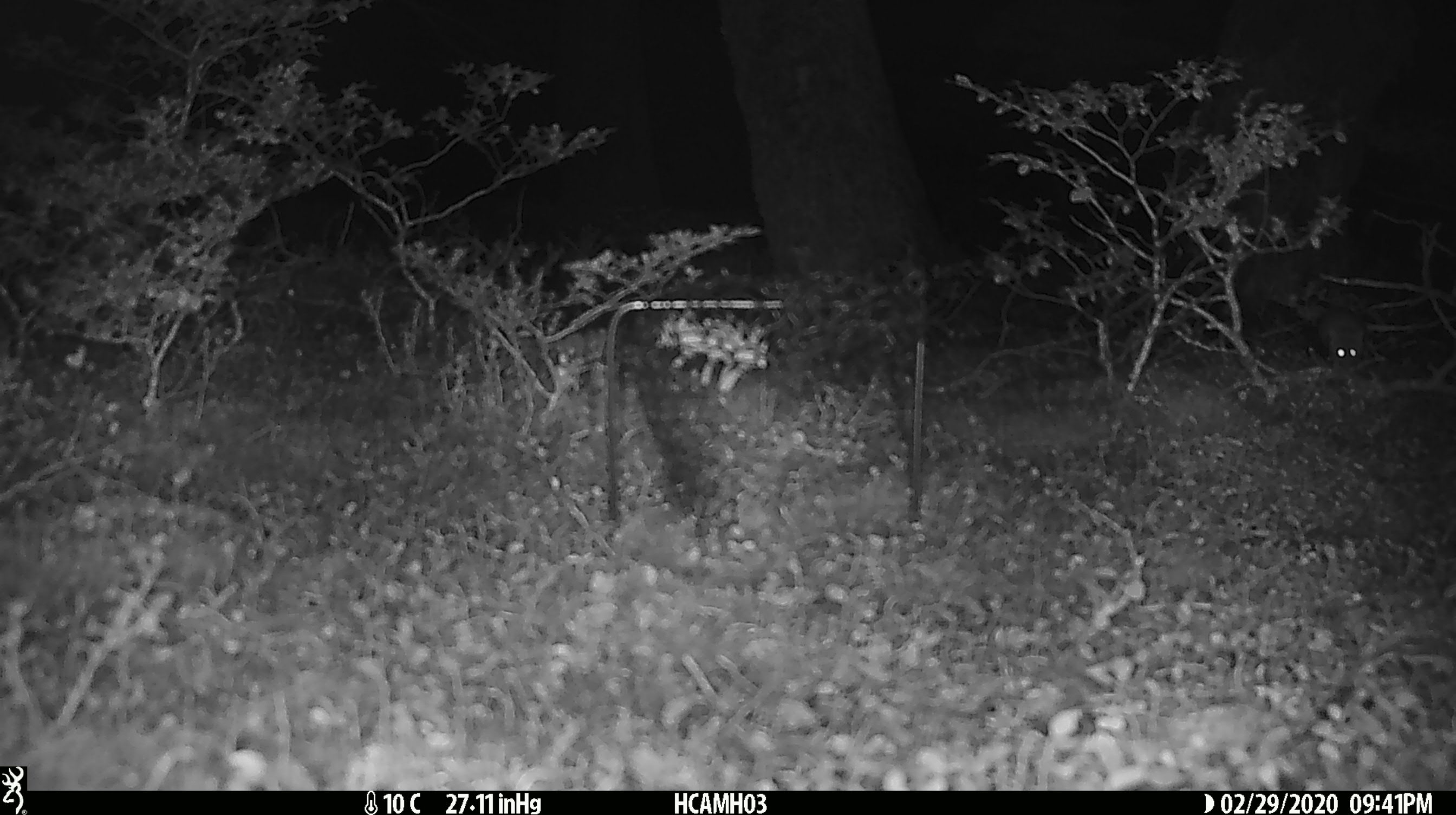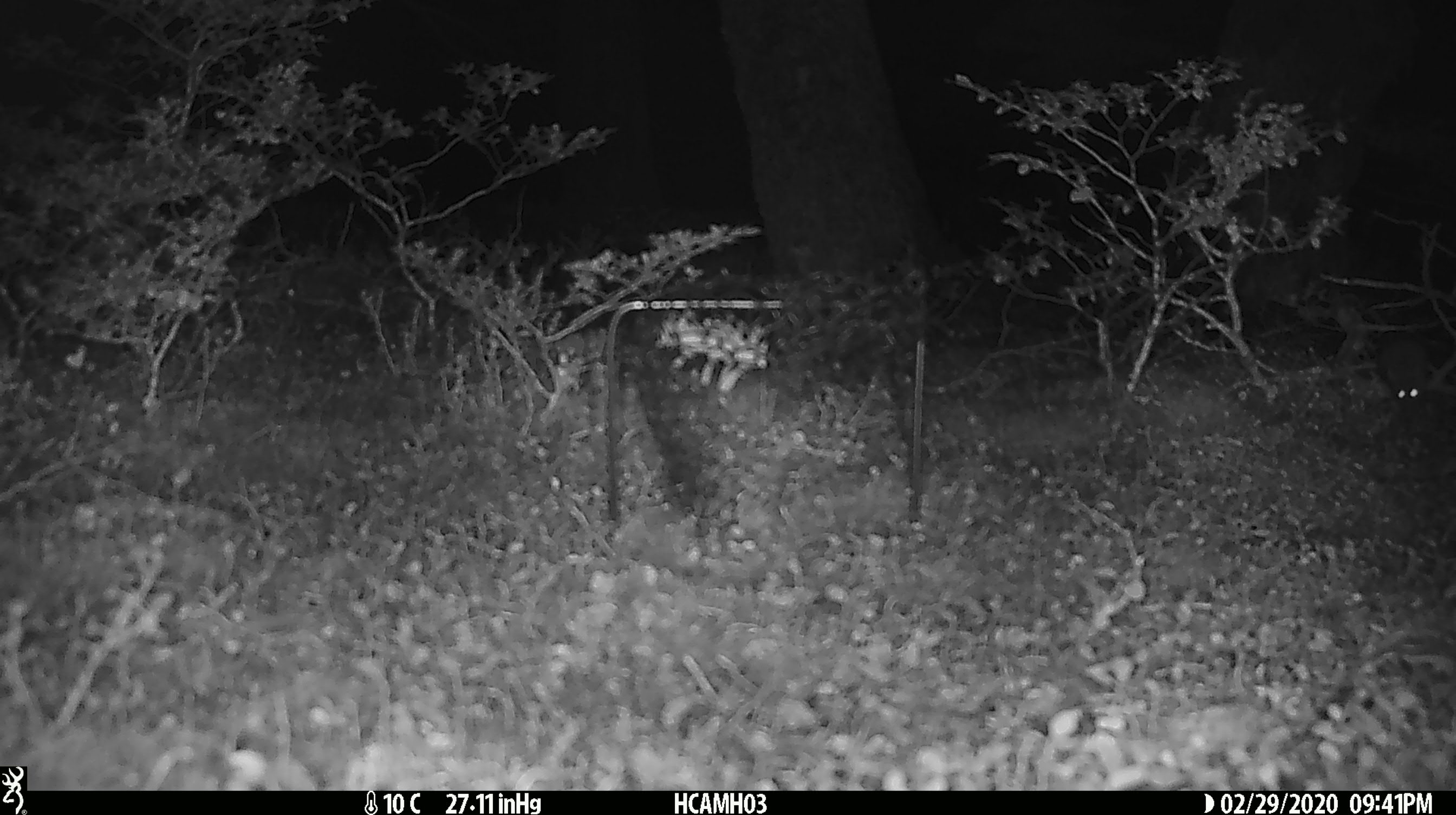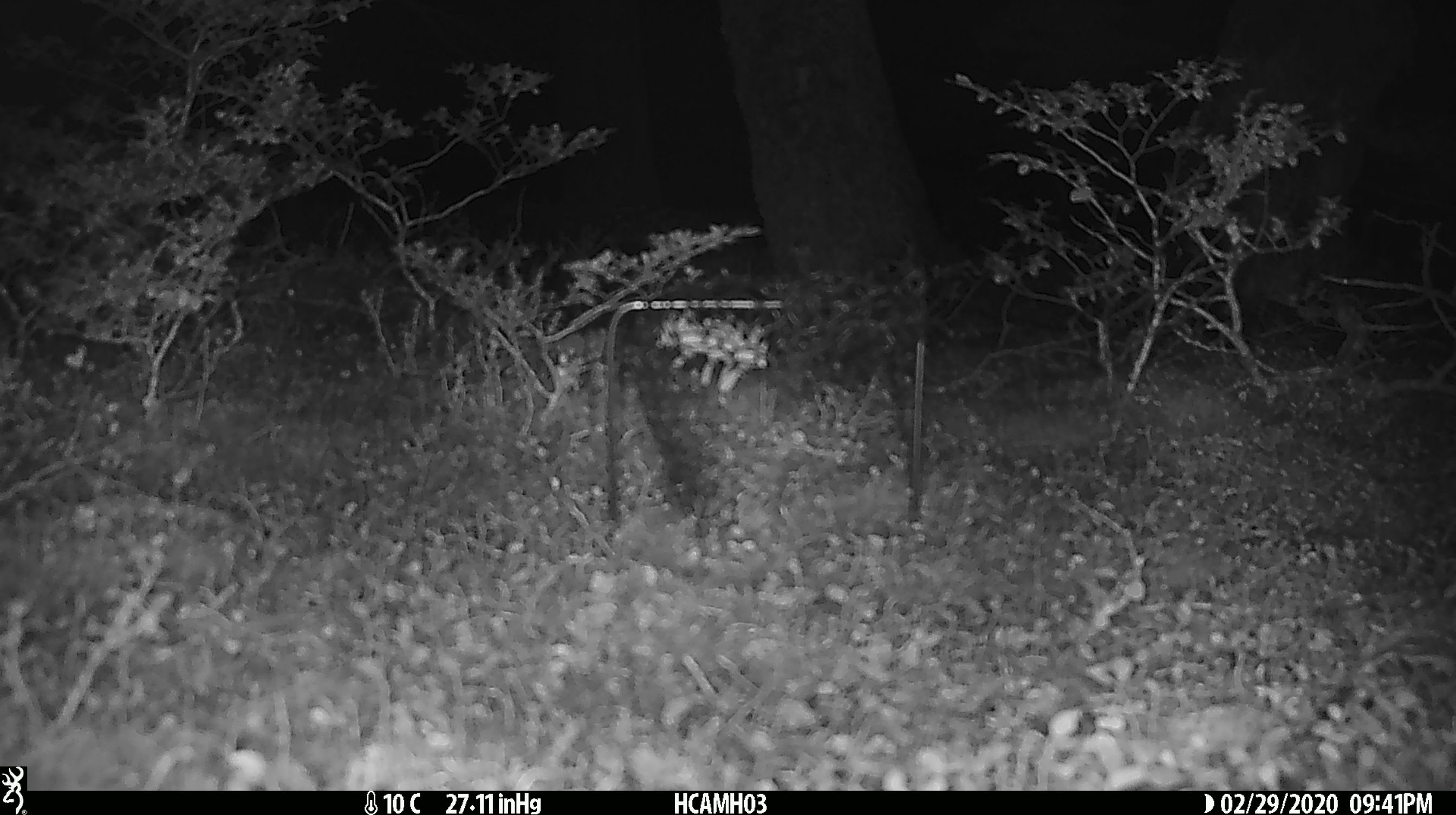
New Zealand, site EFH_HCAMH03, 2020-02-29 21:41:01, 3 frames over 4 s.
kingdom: Animalia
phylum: Chordata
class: Mammalia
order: Rodentia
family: Muridae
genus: Mus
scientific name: Mus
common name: mouse